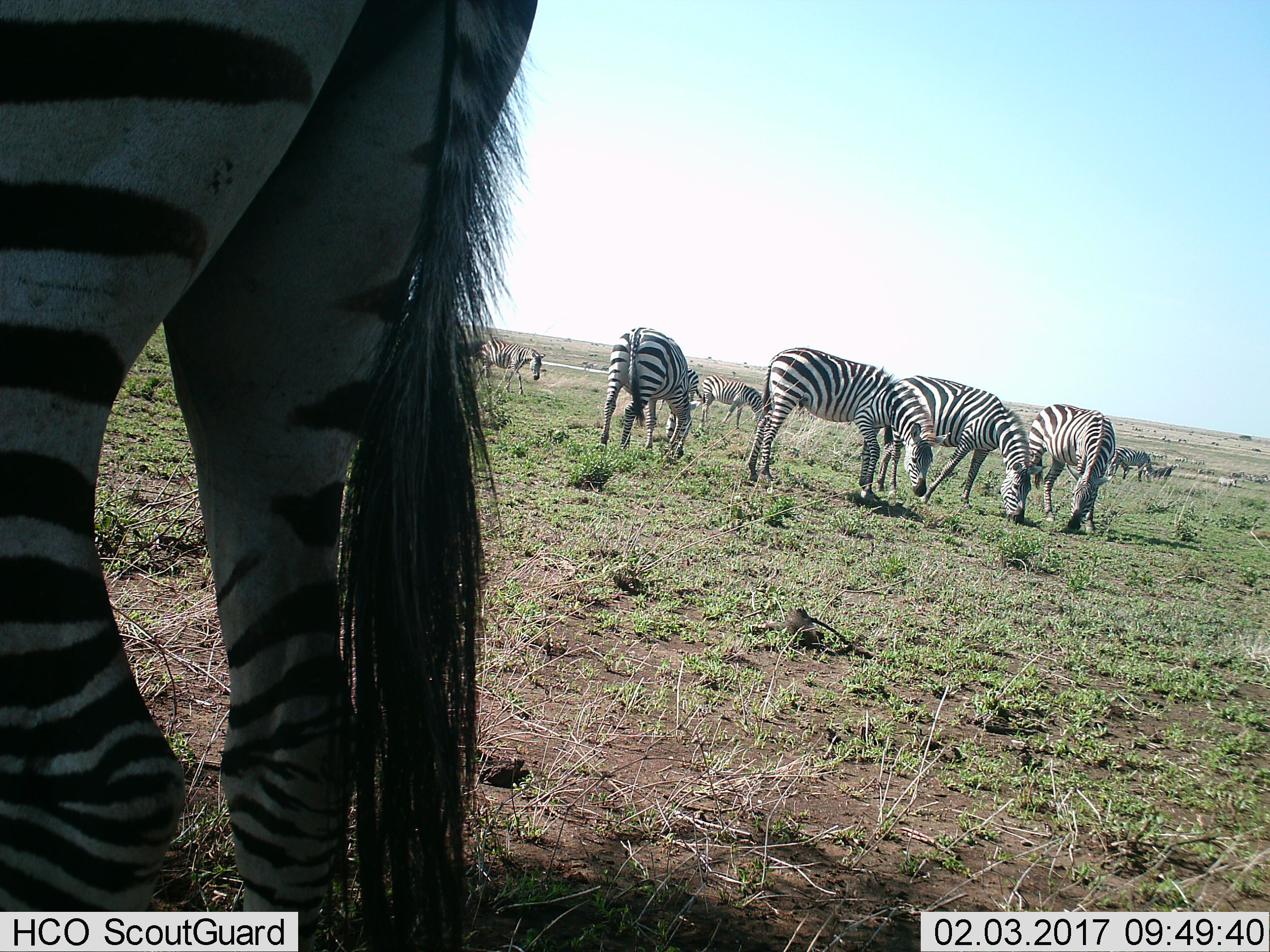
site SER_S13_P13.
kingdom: Animalia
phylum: Chordata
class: Mammalia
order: Perissodactyla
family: Equidae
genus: Equus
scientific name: Equus quagga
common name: plains zebra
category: zebraplains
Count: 9.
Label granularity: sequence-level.